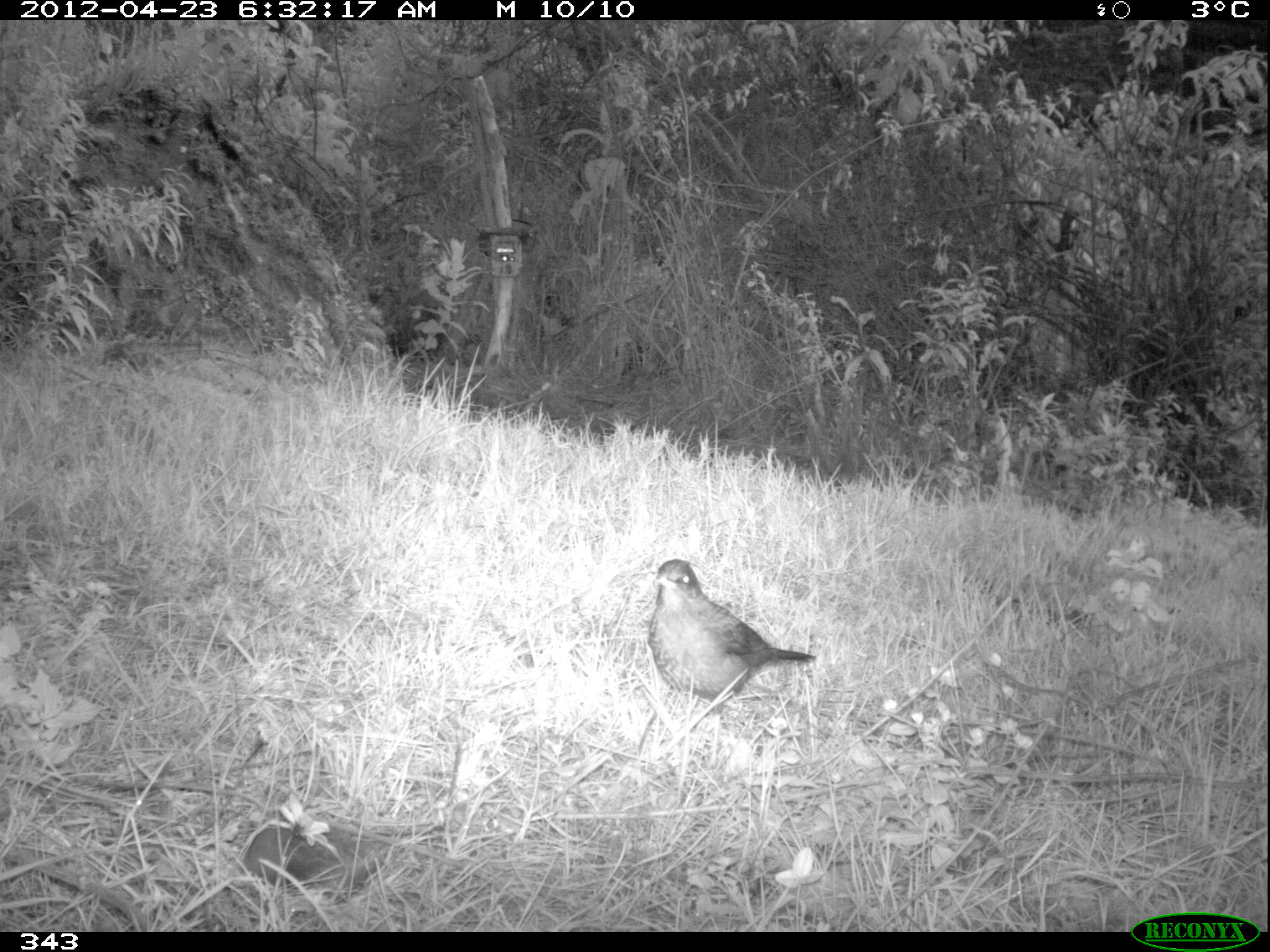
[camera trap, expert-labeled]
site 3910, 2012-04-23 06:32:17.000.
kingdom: Animalia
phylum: Chordata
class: Aves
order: Passeriformes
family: Turdidae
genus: Turdus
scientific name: Turdus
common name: true thrushes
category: turdus sp